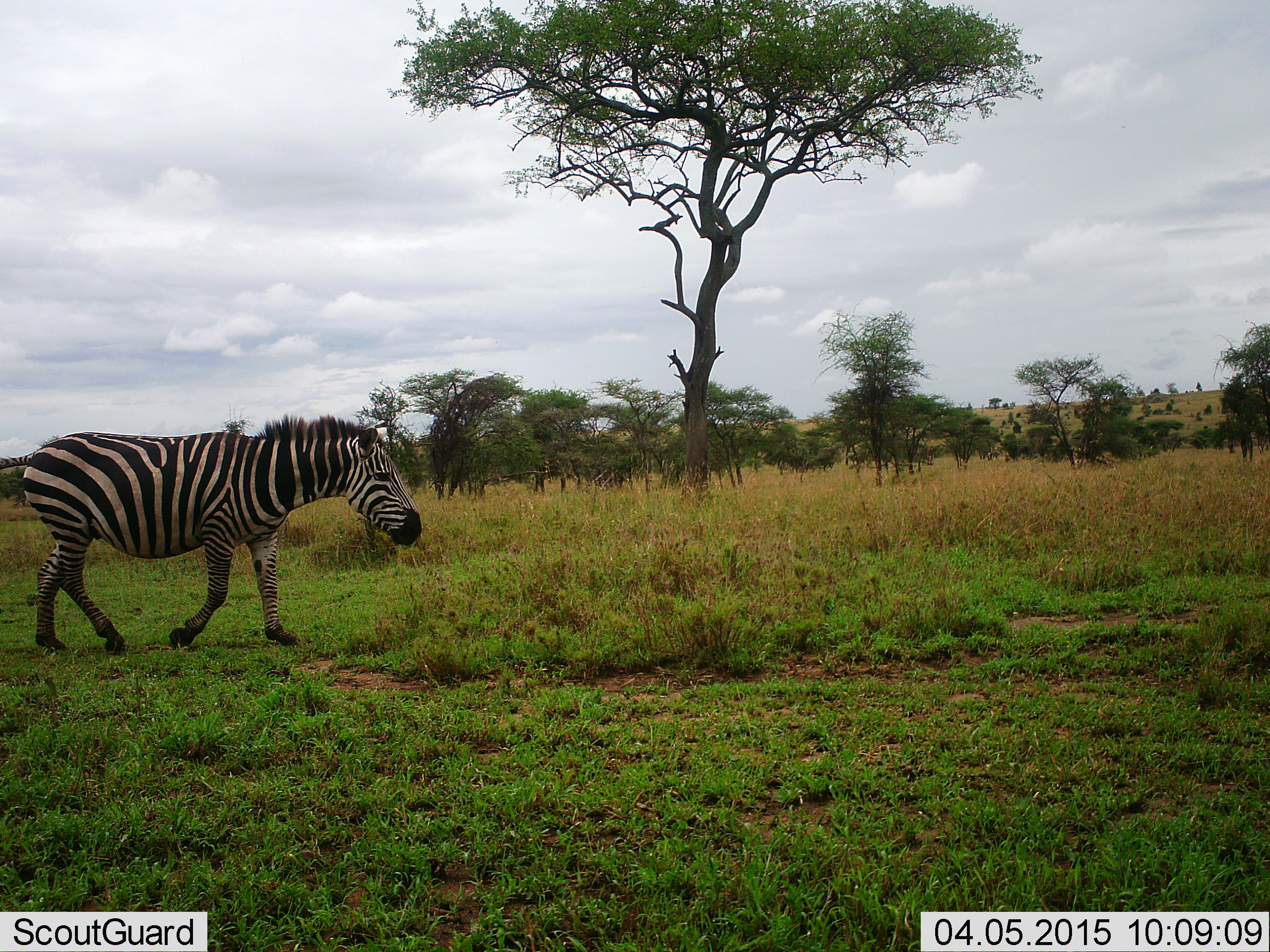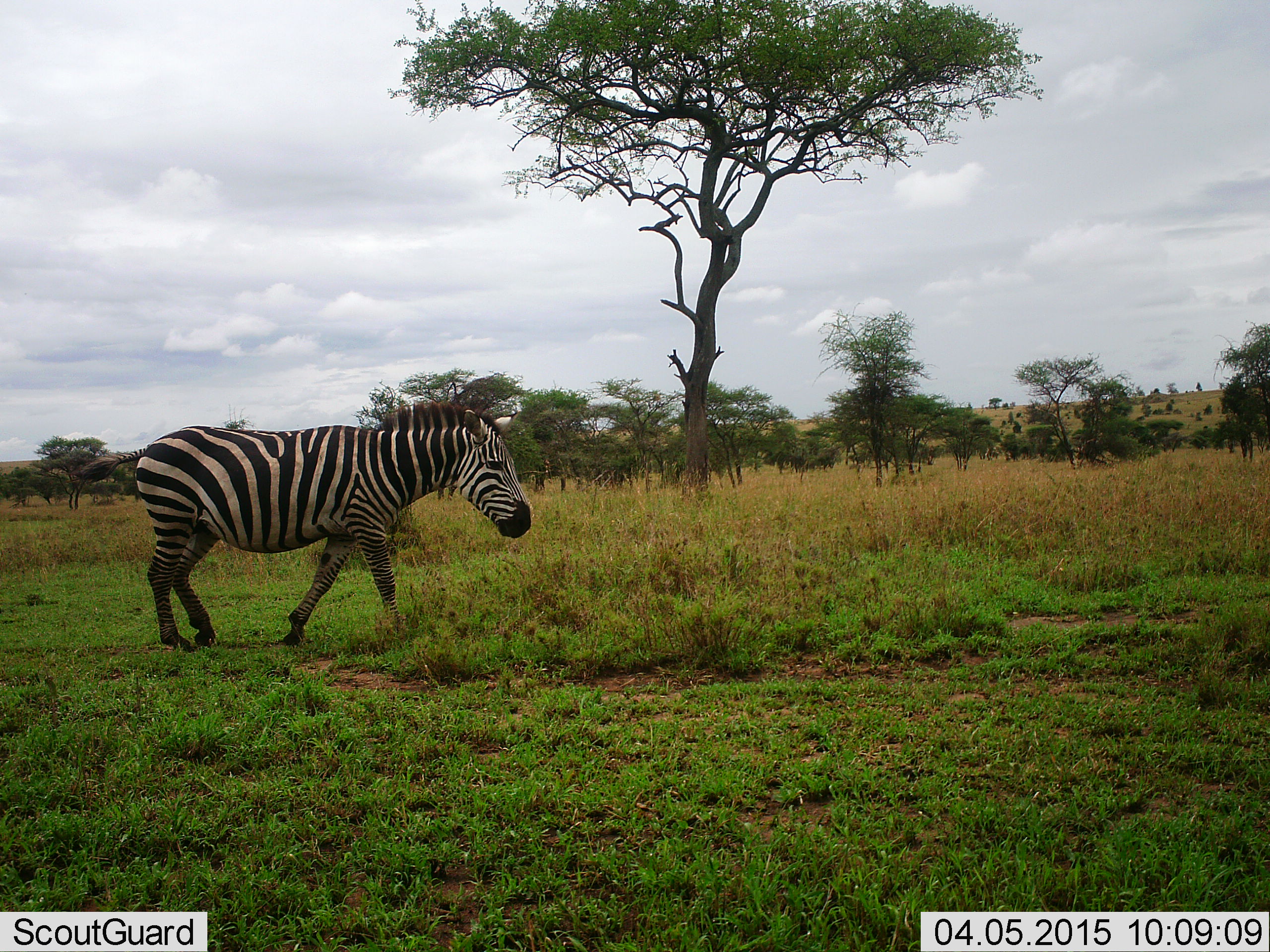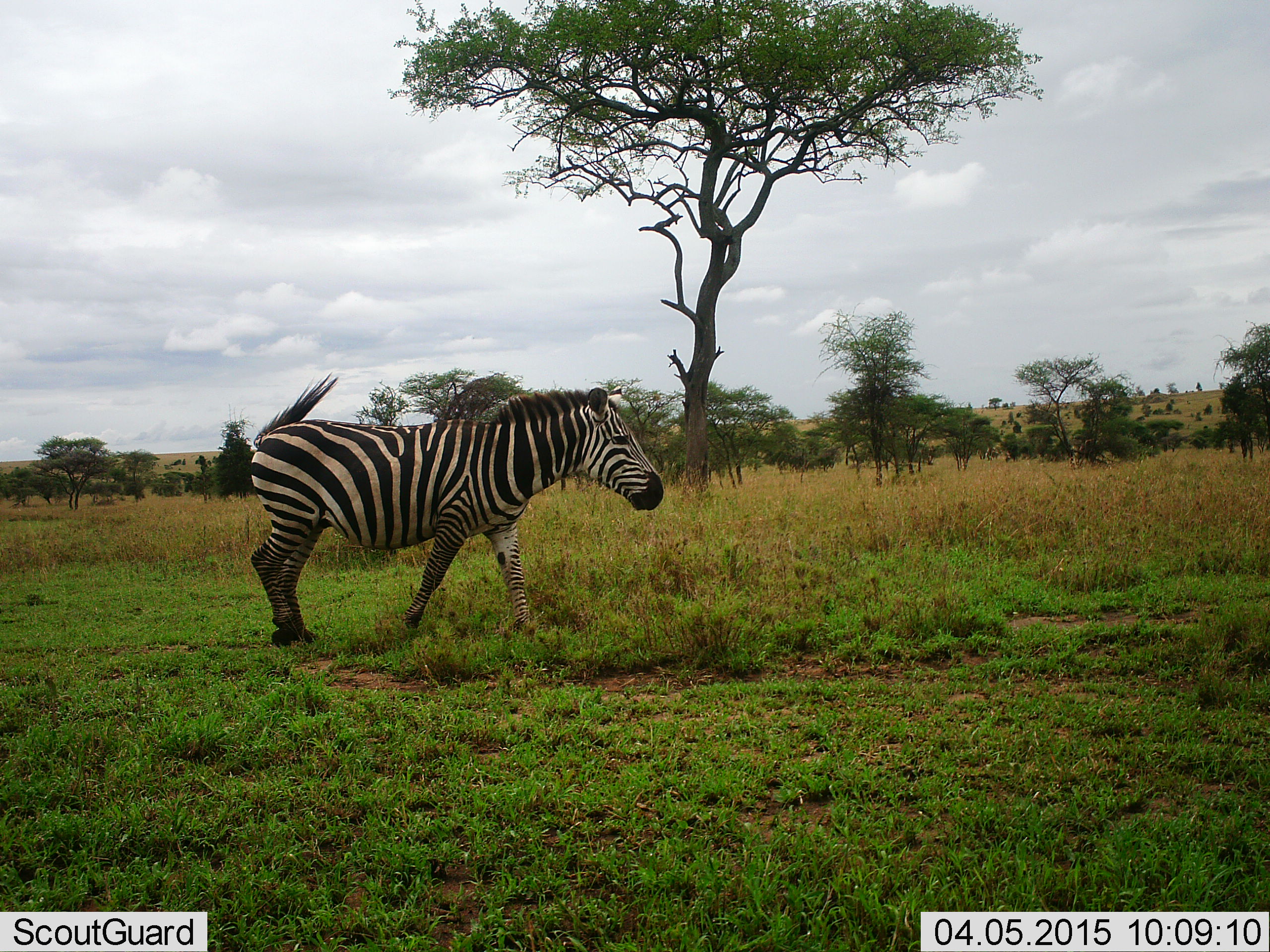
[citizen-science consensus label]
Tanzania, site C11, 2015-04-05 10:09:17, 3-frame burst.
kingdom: Animalia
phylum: Chordata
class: Mammalia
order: Perissodactyla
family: Equidae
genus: Equus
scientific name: Equus quagga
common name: plains zebra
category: zebra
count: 1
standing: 0%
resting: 0%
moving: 100%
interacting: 0%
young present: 0%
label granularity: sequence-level